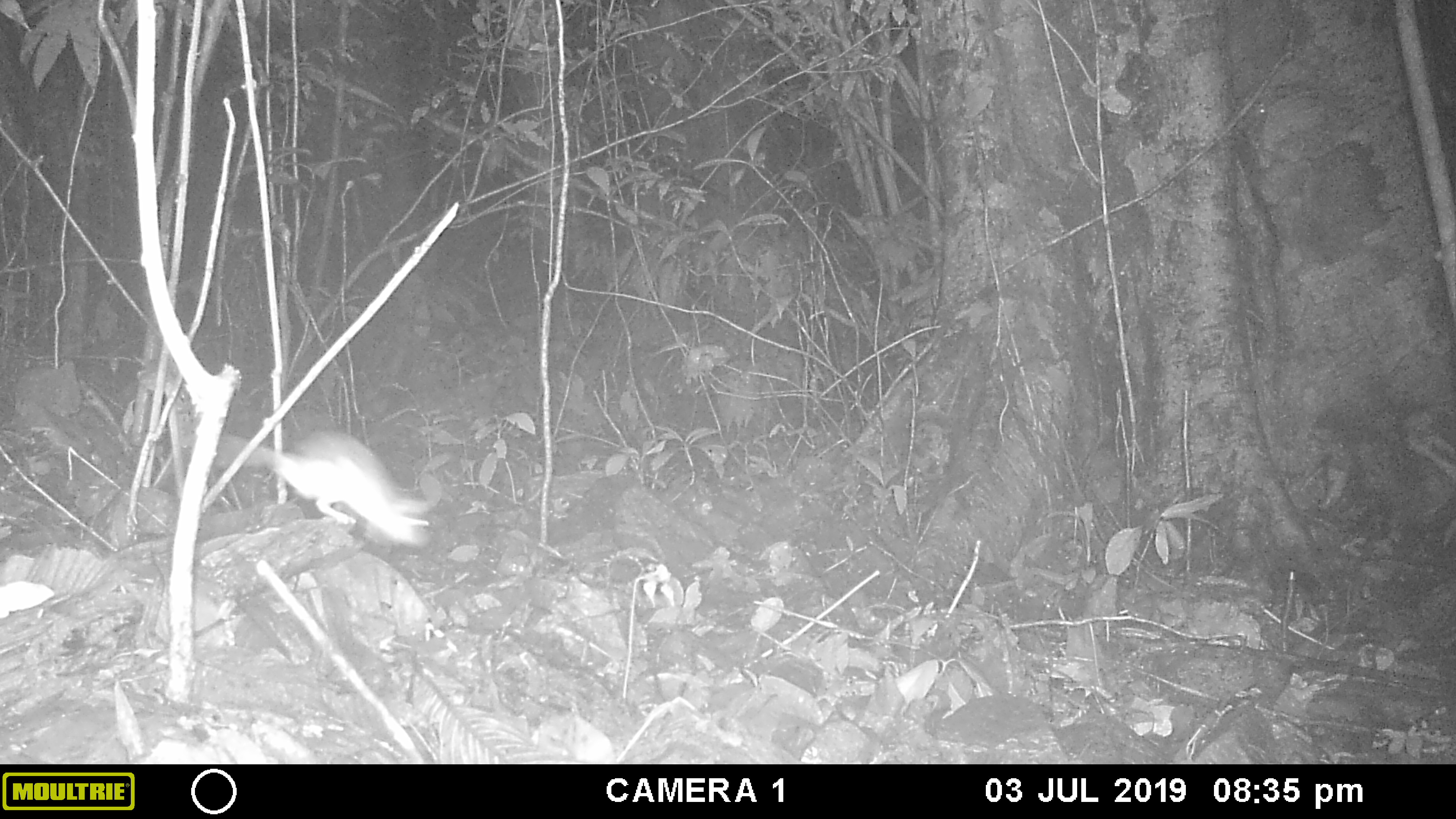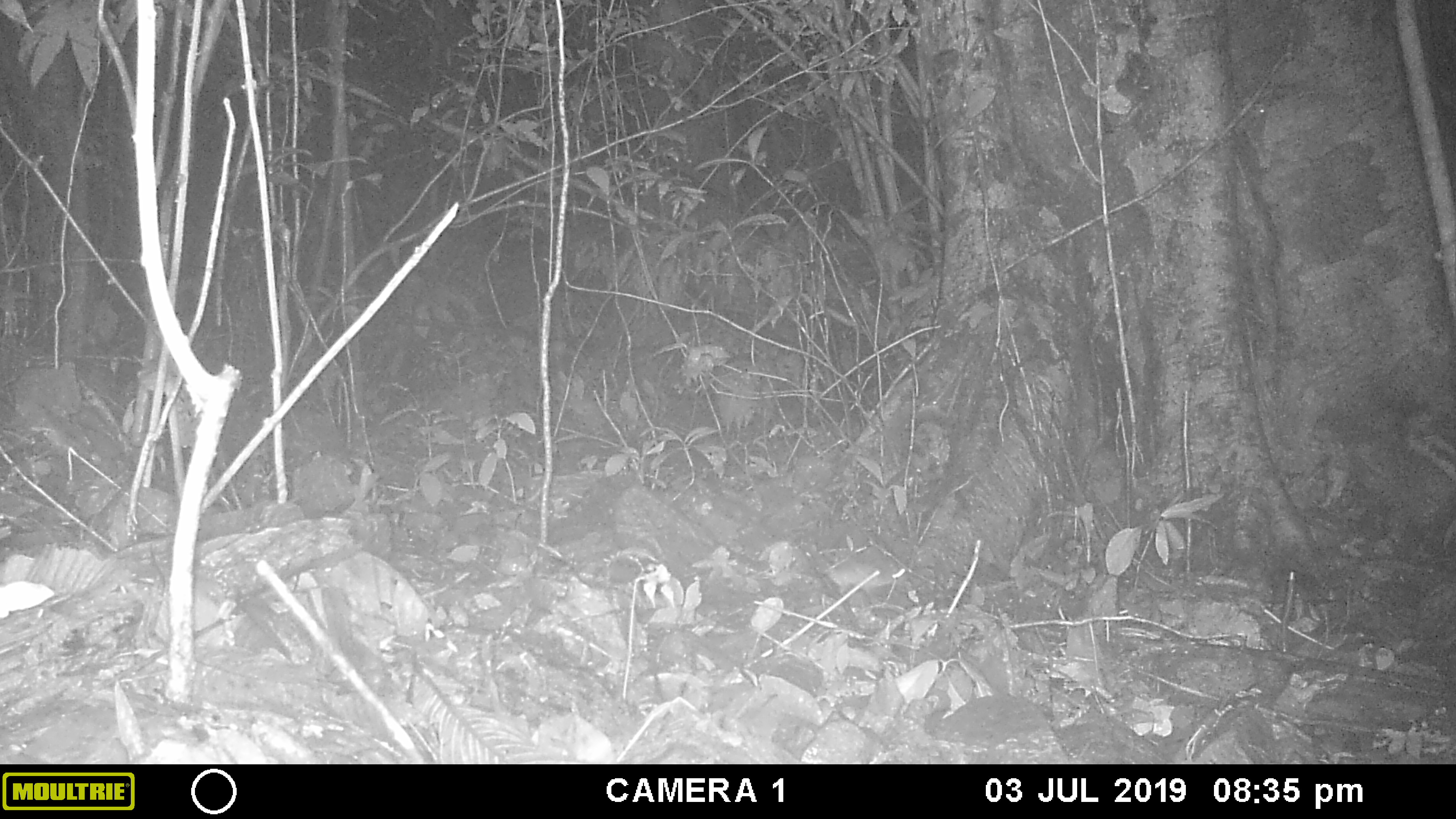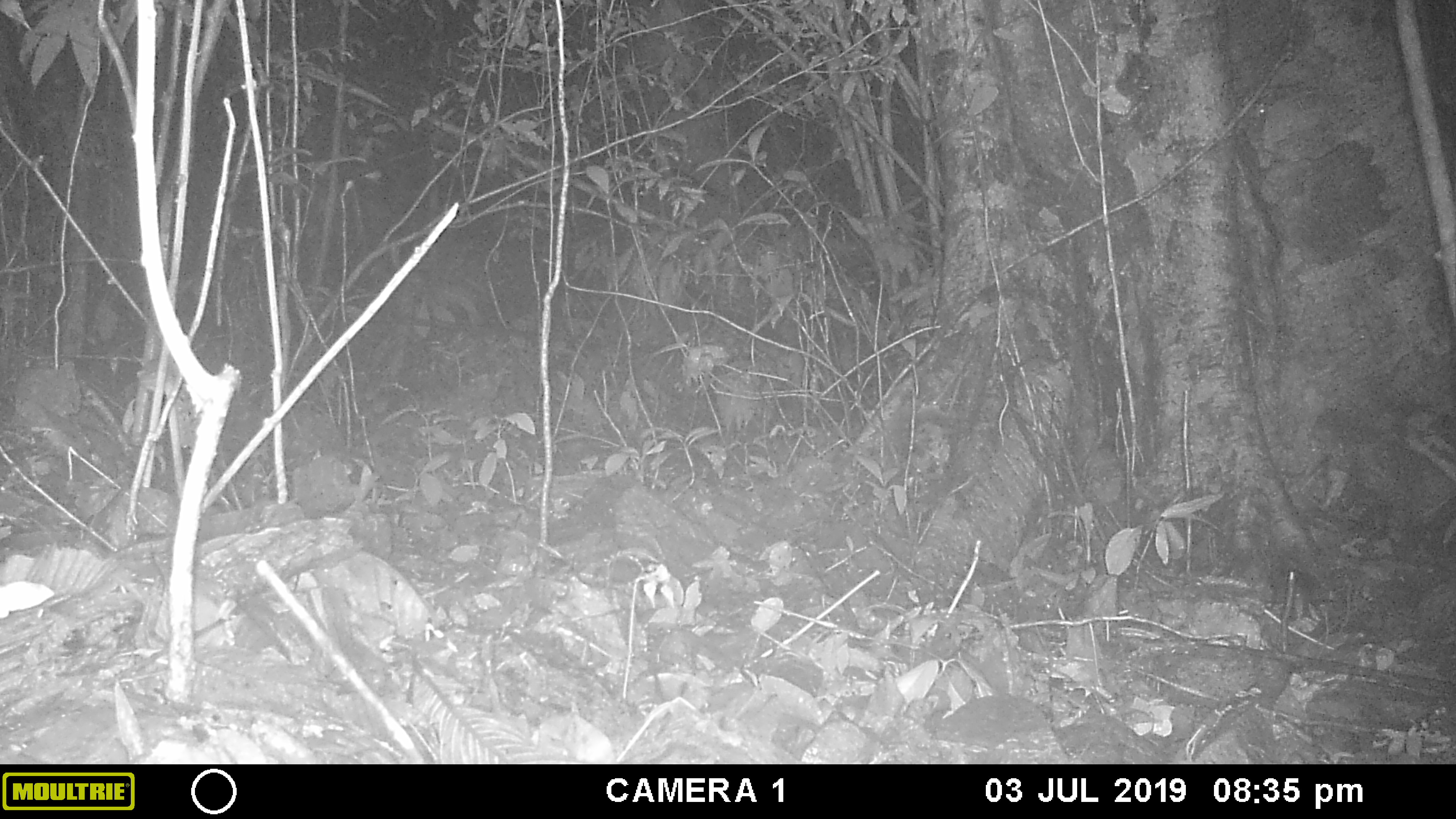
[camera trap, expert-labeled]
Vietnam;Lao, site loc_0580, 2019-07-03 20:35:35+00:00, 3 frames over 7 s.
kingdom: Animalia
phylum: Chordata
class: Mammalia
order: Rodentia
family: Muridae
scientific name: Muridae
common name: old-world mice and rats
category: unidentified murid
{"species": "unidentified murid (old-world mice and rats) (Muridae)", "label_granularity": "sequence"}